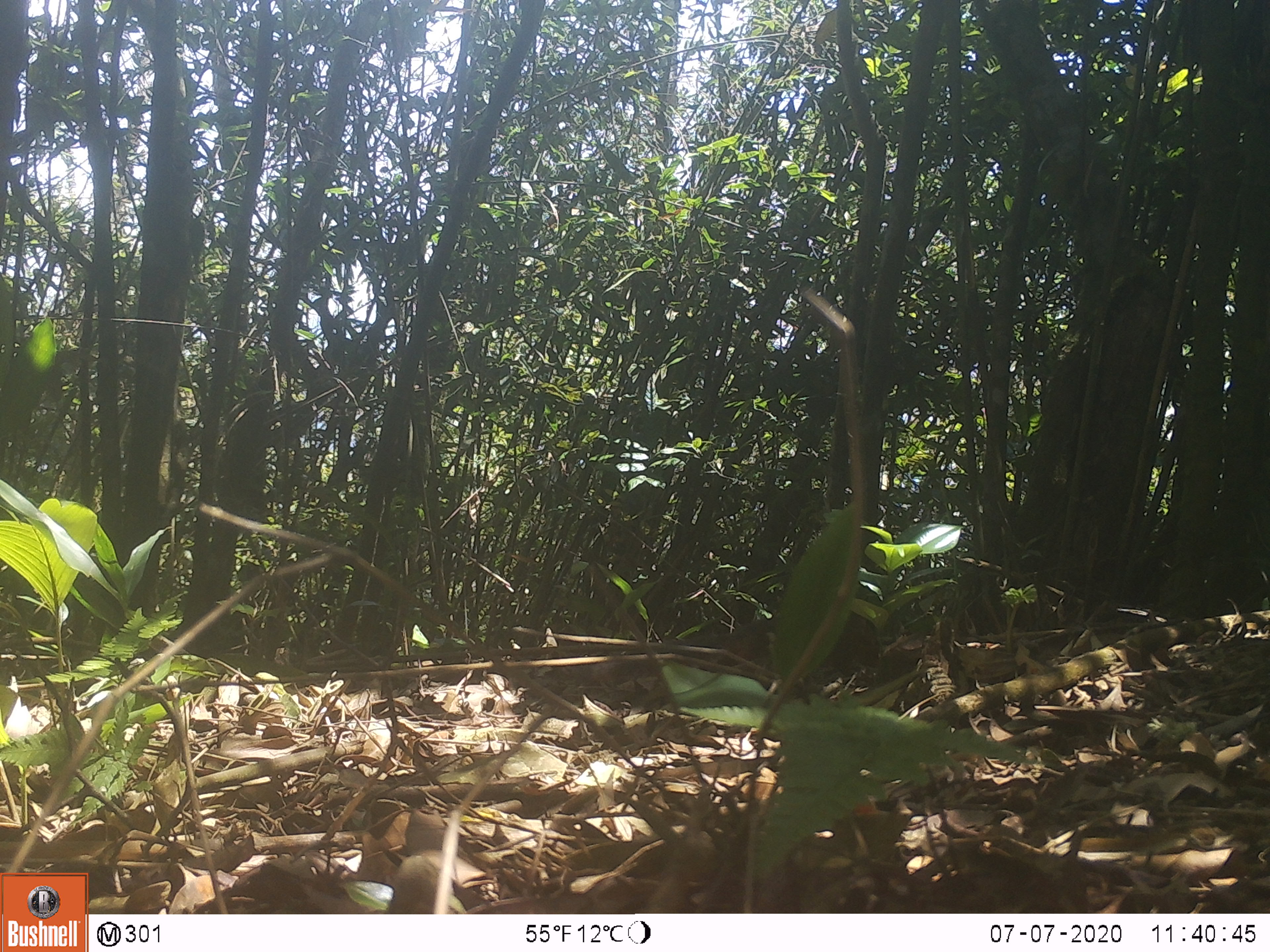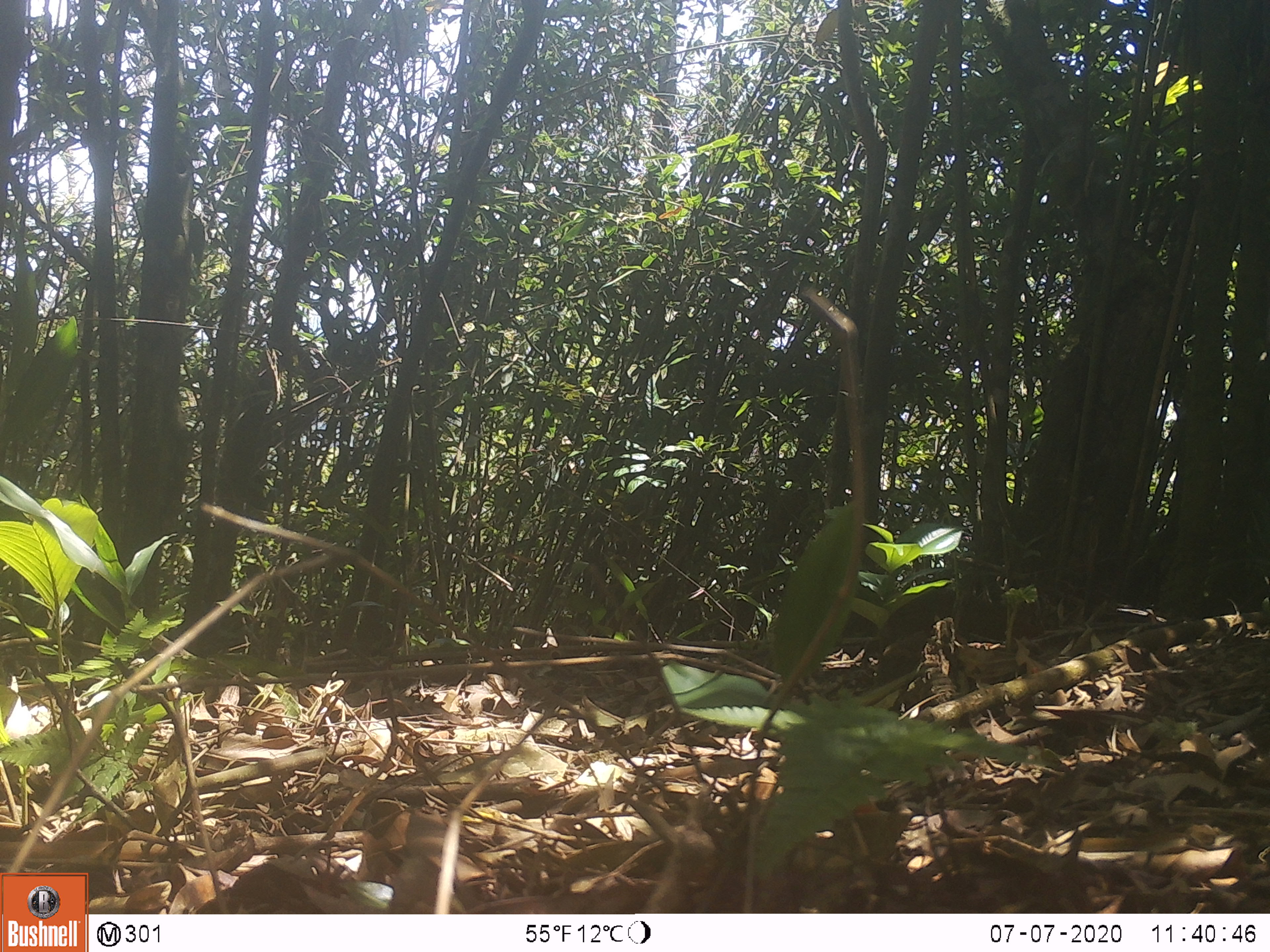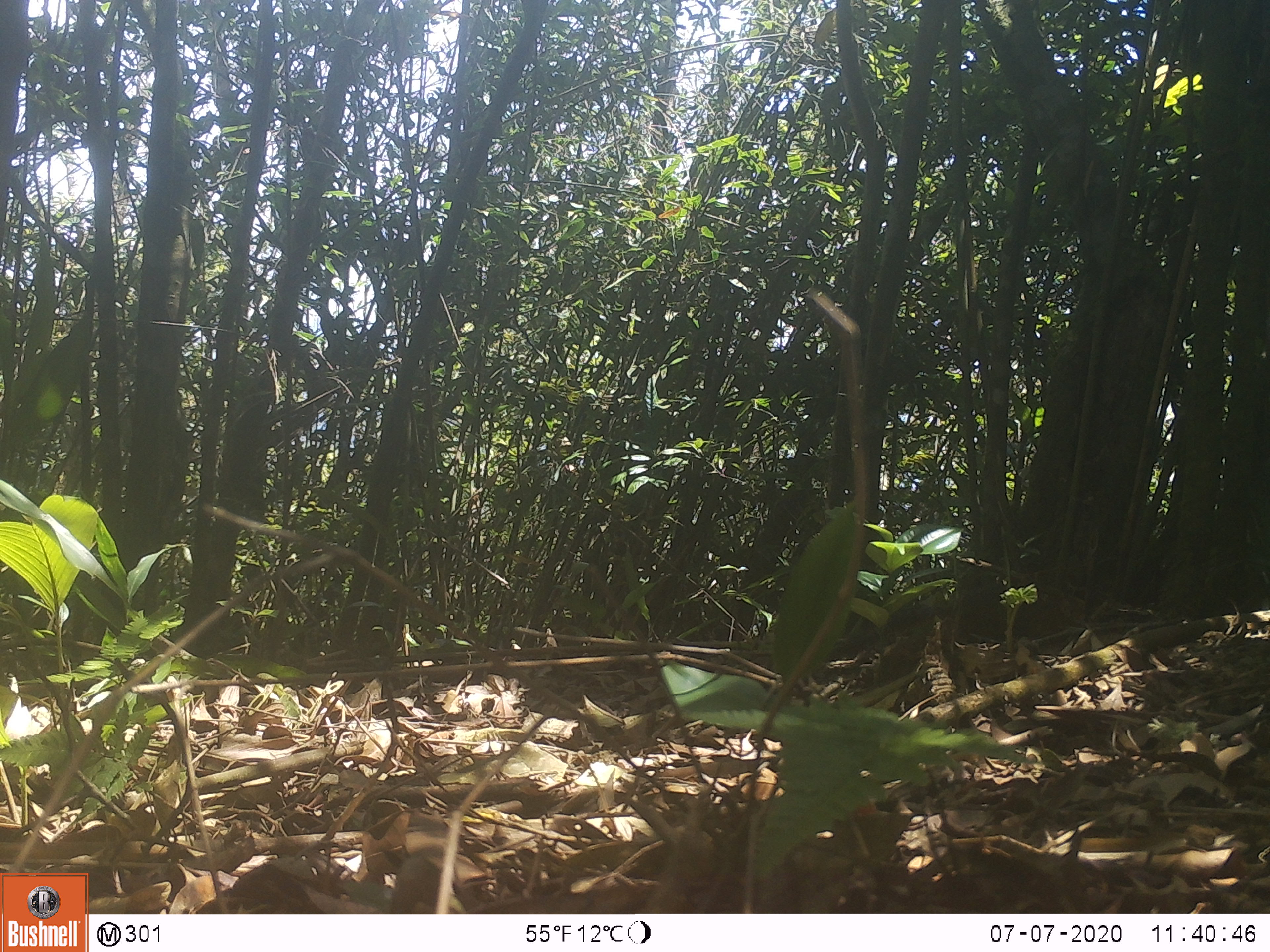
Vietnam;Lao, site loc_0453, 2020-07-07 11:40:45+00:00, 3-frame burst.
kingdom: Animalia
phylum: Chordata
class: Mammalia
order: Rodentia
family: Sciuridae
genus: Dremomys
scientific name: Dremomys rufigenis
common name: red-cheeked squirrel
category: red cheeked squirrel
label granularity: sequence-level